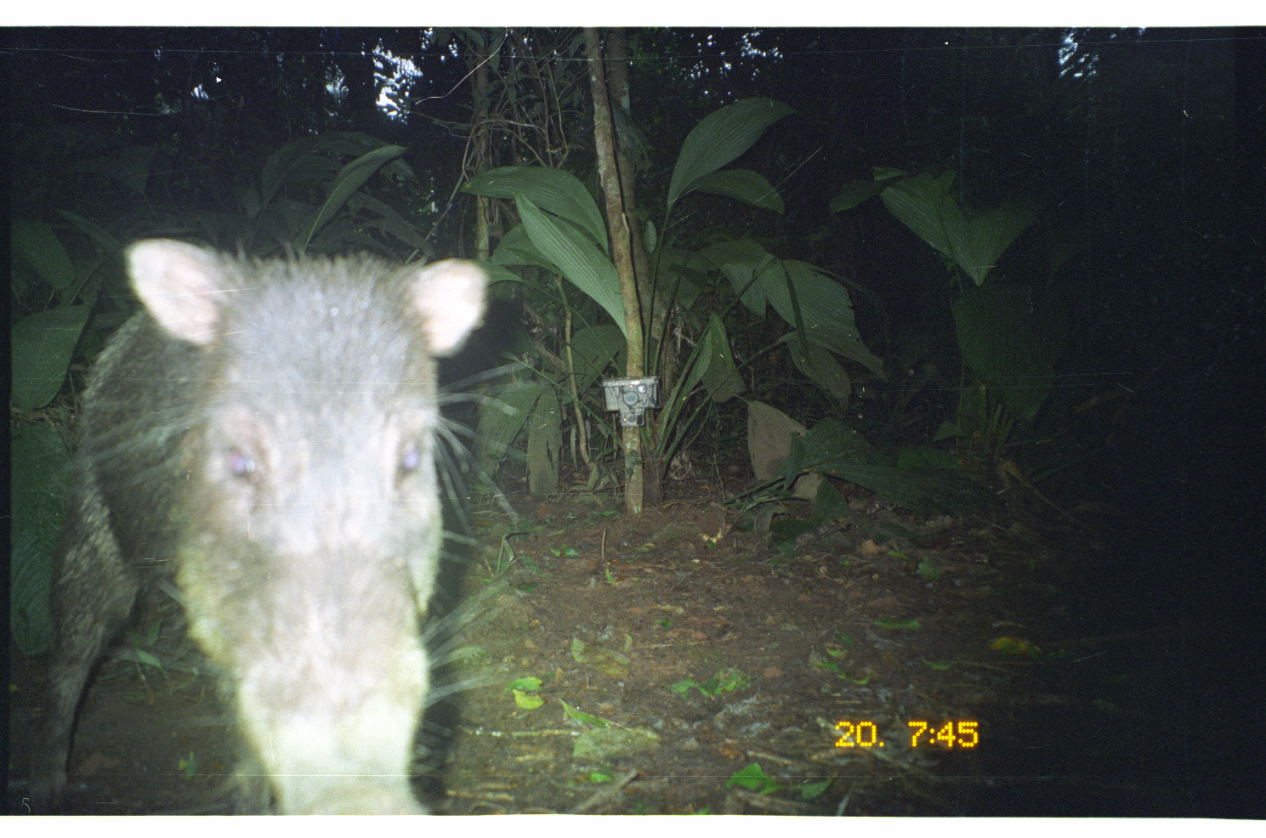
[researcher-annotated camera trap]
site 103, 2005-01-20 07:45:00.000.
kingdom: Animalia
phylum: Chordata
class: Mammalia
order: Artiodactyla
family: Tayassuidae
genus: Tayassu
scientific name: Tayassu pecari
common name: white-lipped peccary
Tayassu pecari (white-lipped peccary).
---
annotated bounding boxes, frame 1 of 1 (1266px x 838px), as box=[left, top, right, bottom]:
tayassu pecari: box=[29, 235, 491, 815]